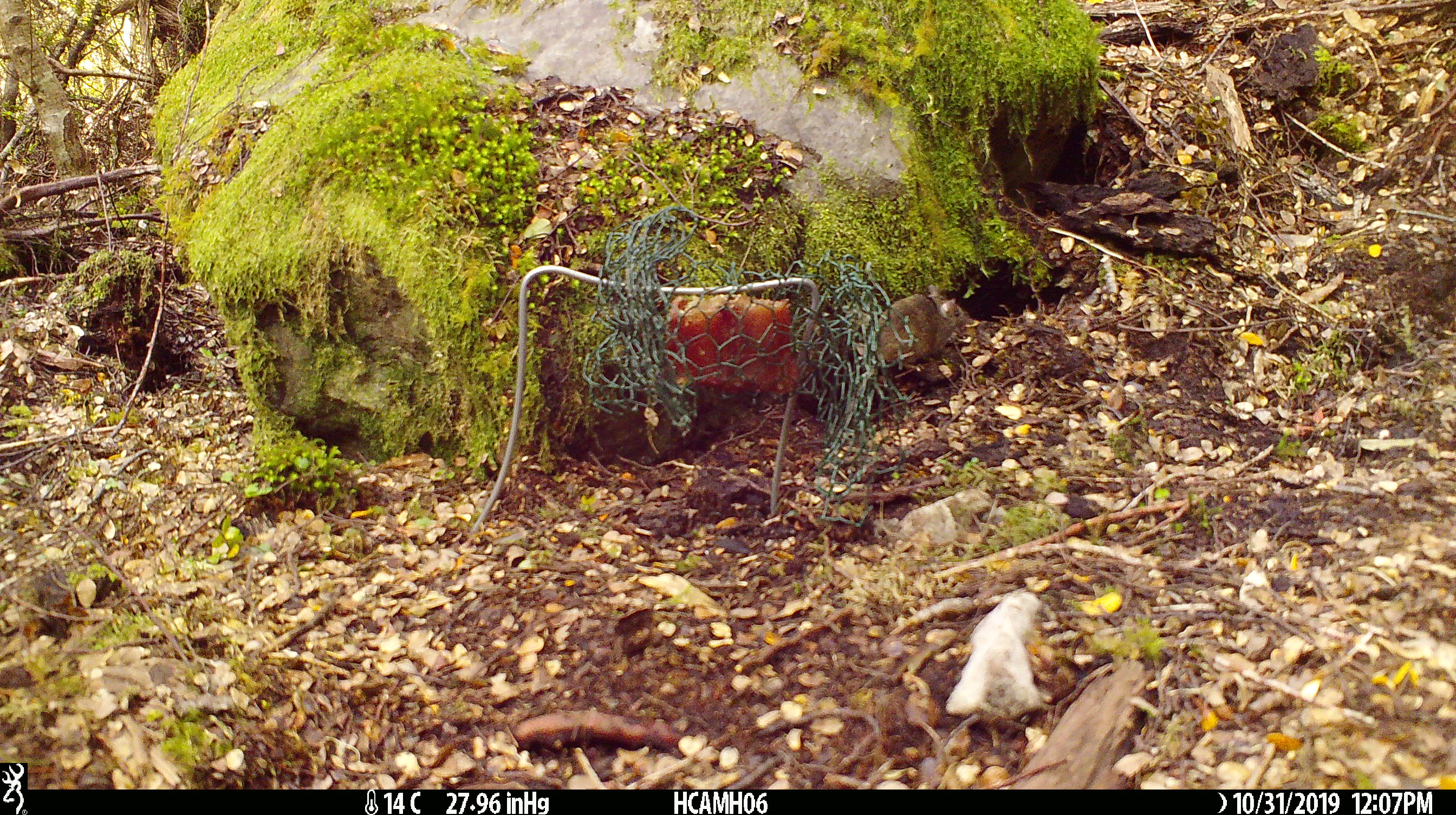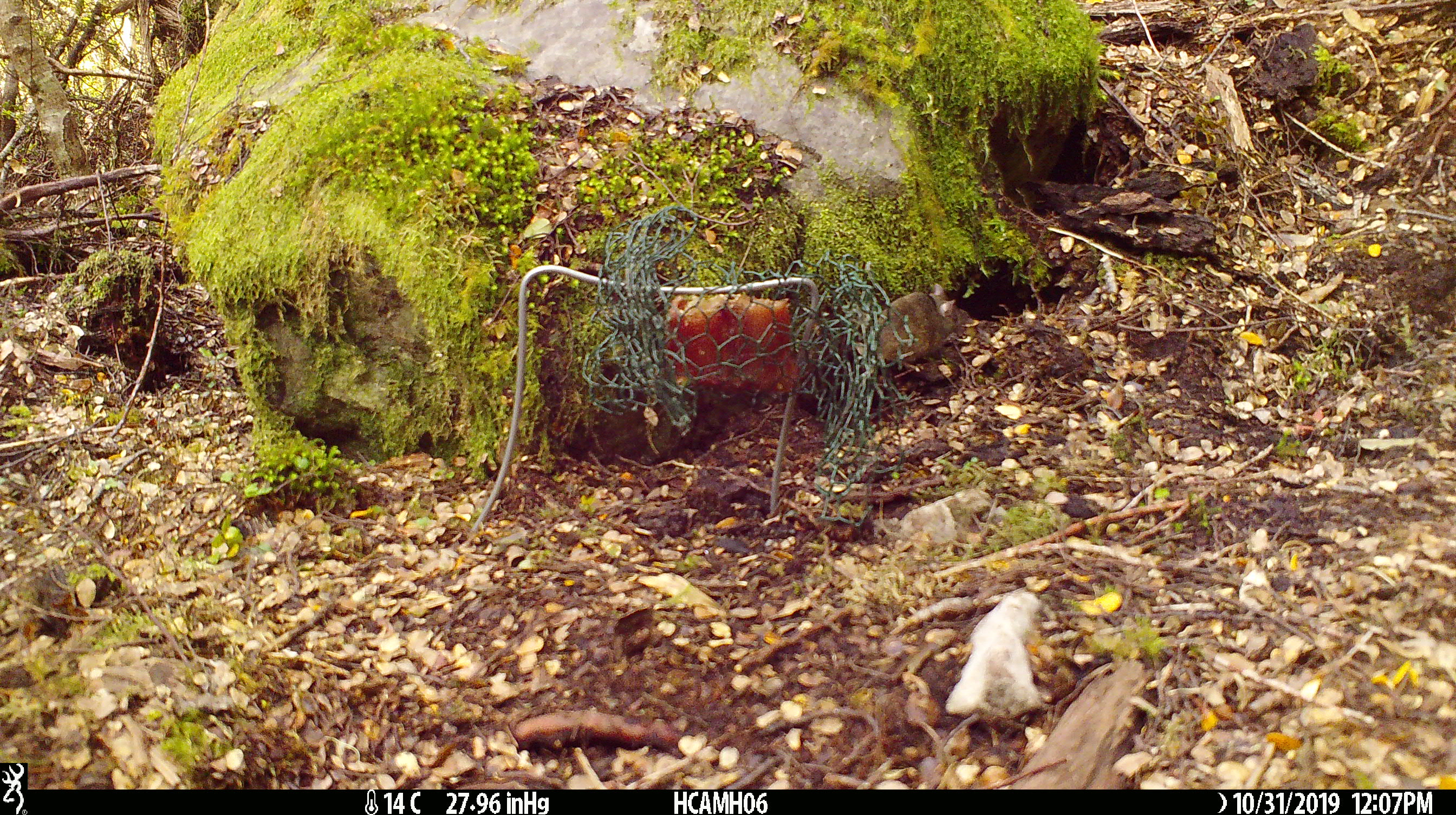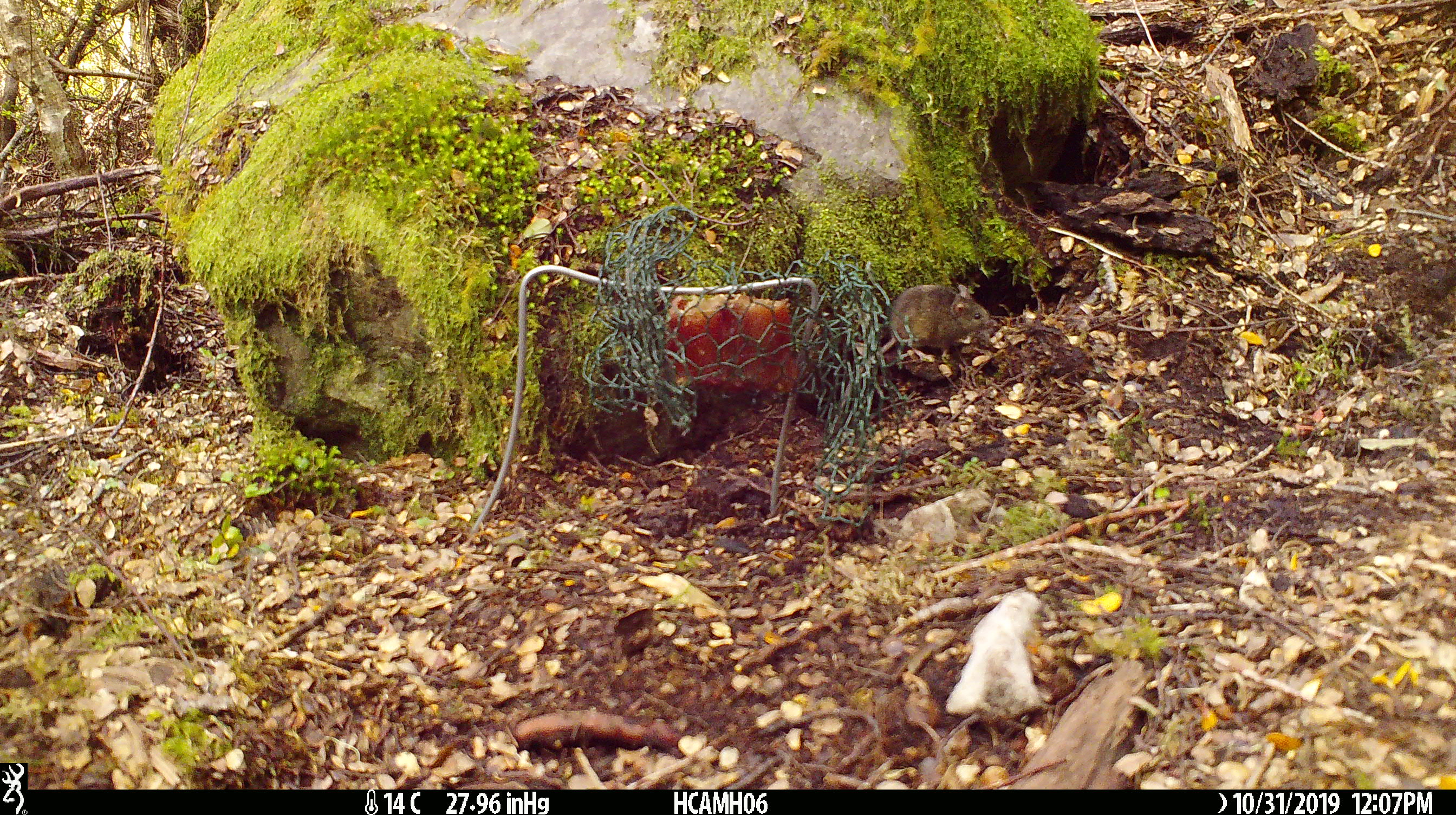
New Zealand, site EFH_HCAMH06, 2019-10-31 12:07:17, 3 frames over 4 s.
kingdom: Animalia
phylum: Chordata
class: Mammalia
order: Rodentia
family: Muridae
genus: Mus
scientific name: Mus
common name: mouse